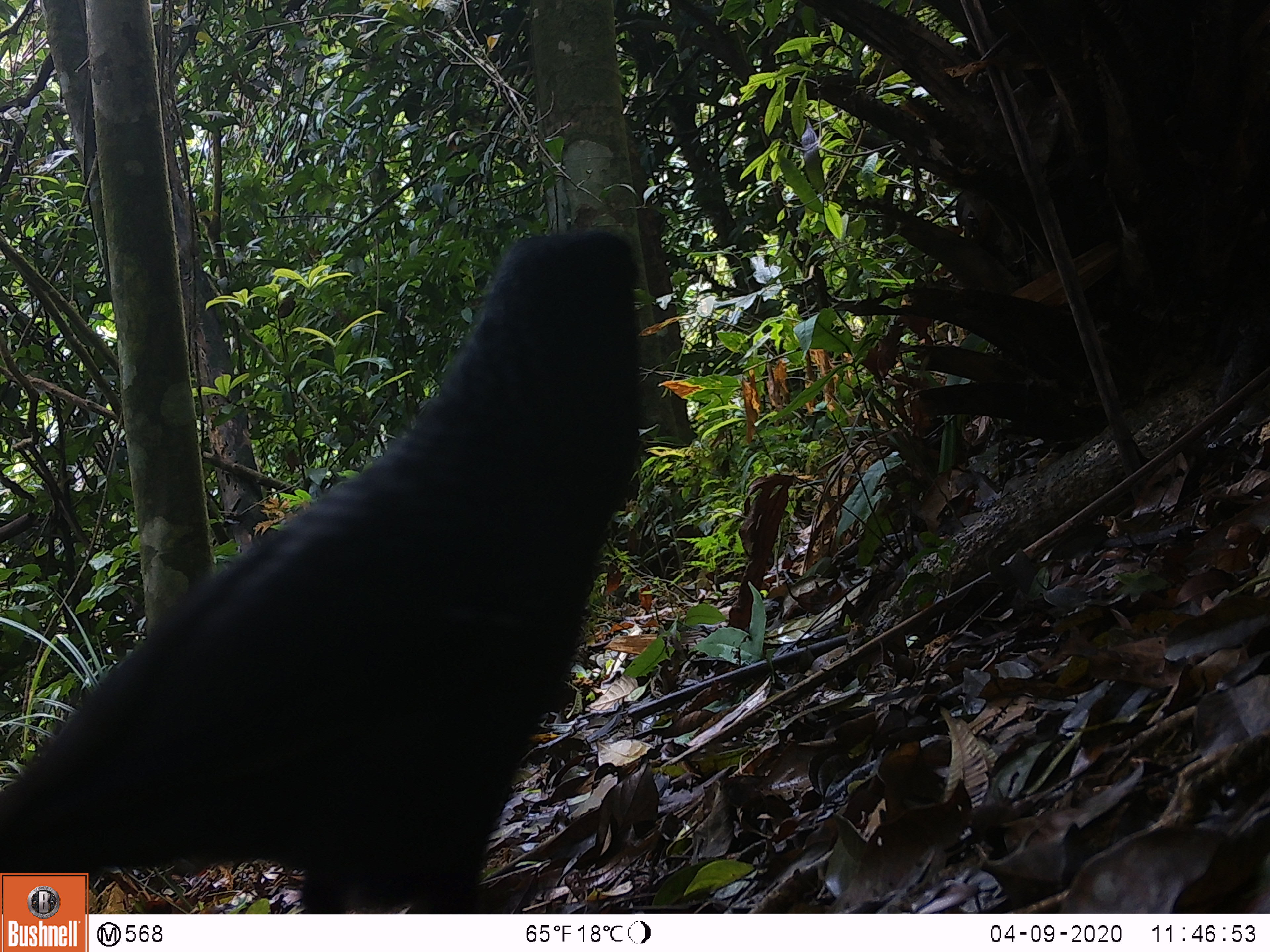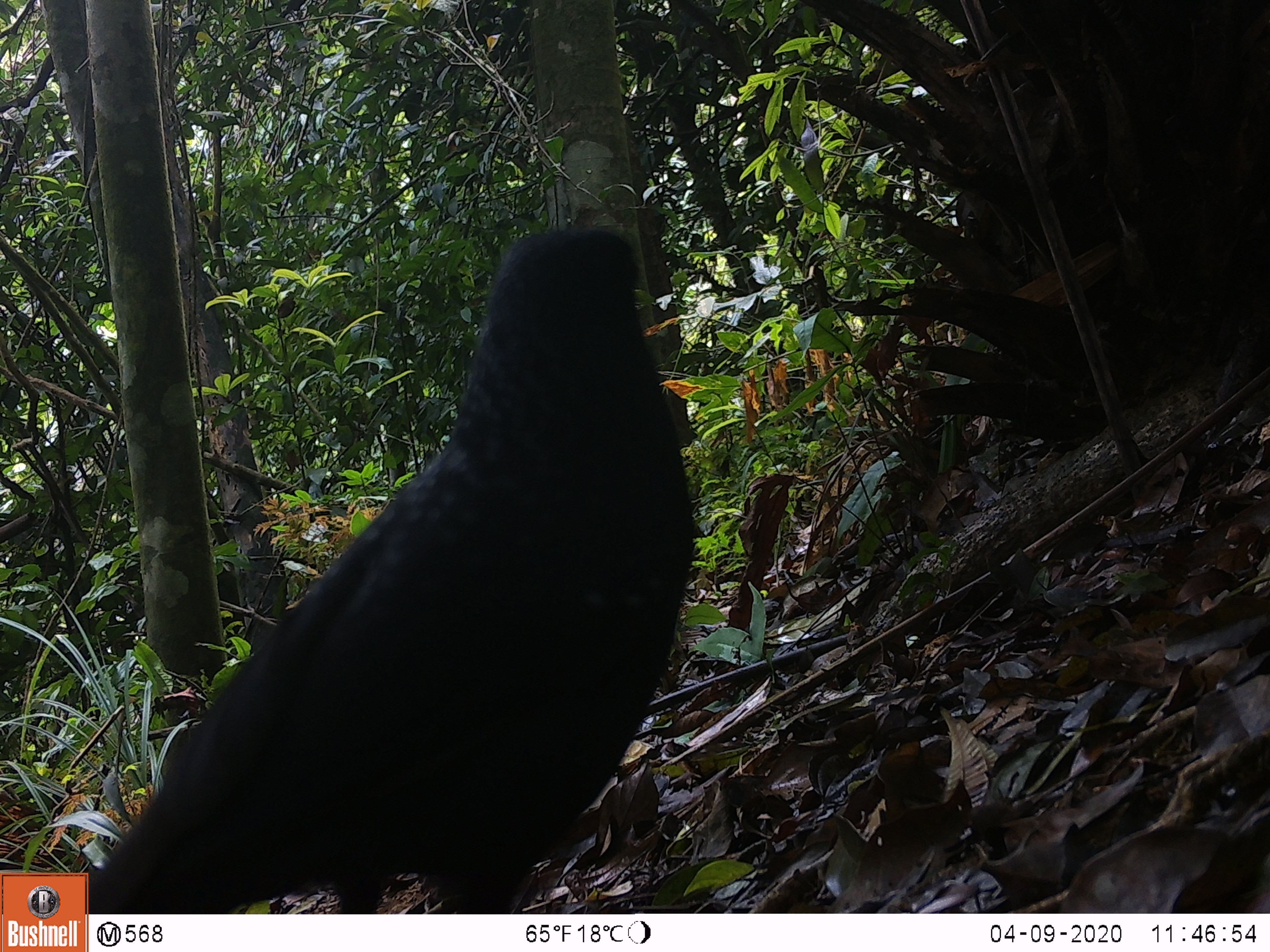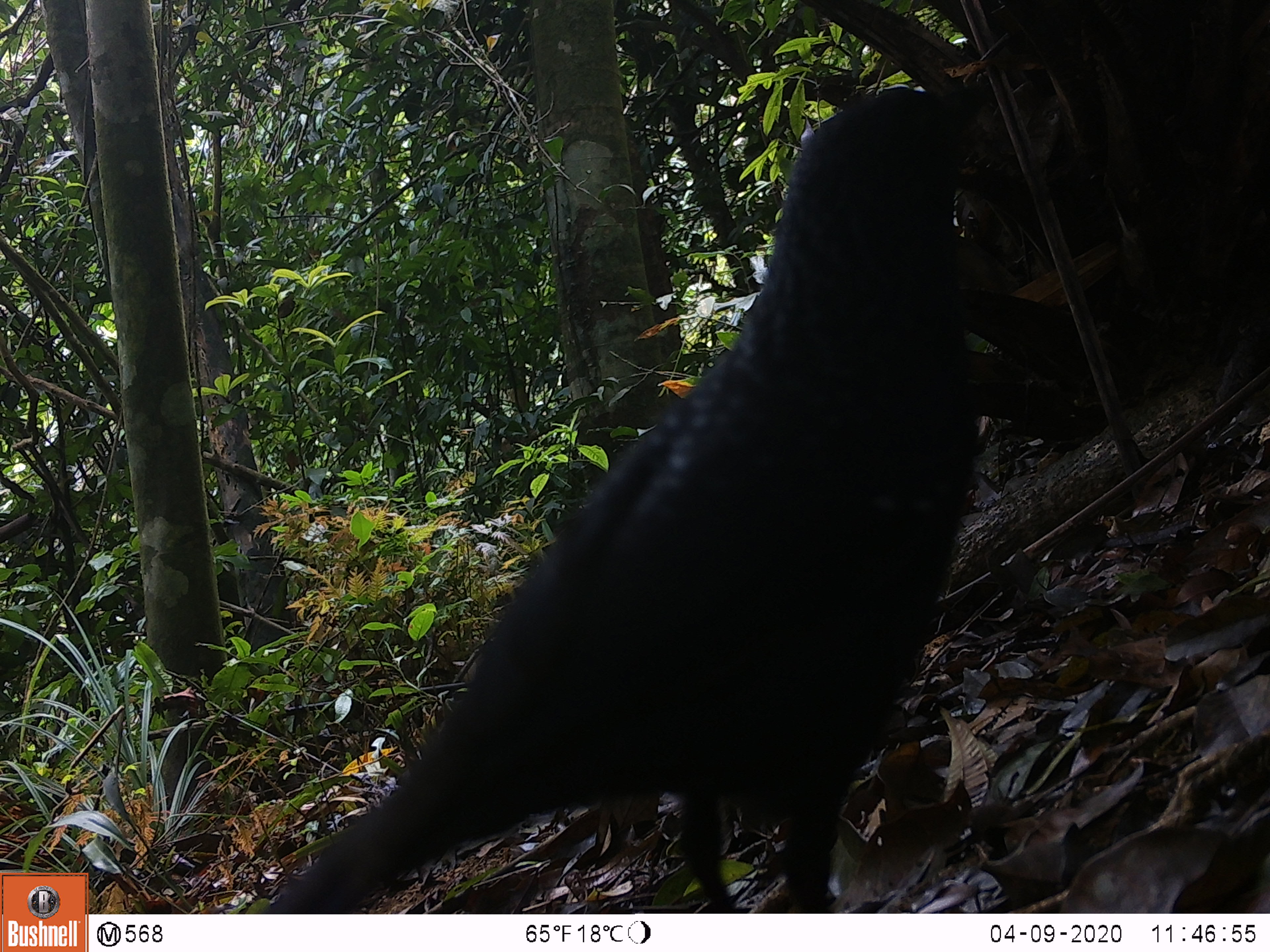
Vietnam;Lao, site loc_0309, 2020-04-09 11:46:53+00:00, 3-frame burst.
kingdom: Animalia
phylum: Chordata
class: Aves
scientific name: Aves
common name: bird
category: unidentified bird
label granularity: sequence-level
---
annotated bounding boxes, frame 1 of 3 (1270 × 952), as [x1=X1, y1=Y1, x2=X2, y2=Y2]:
unidentified bird: [x1=0, y1=227, x2=642, y2=913]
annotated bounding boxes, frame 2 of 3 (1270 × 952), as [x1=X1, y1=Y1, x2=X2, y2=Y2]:
unidentified bird: [x1=73, y1=225, x2=692, y2=913]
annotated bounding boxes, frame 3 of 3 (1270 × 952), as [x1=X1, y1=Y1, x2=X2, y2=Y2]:
unidentified bird: [x1=263, y1=82, x2=981, y2=913]